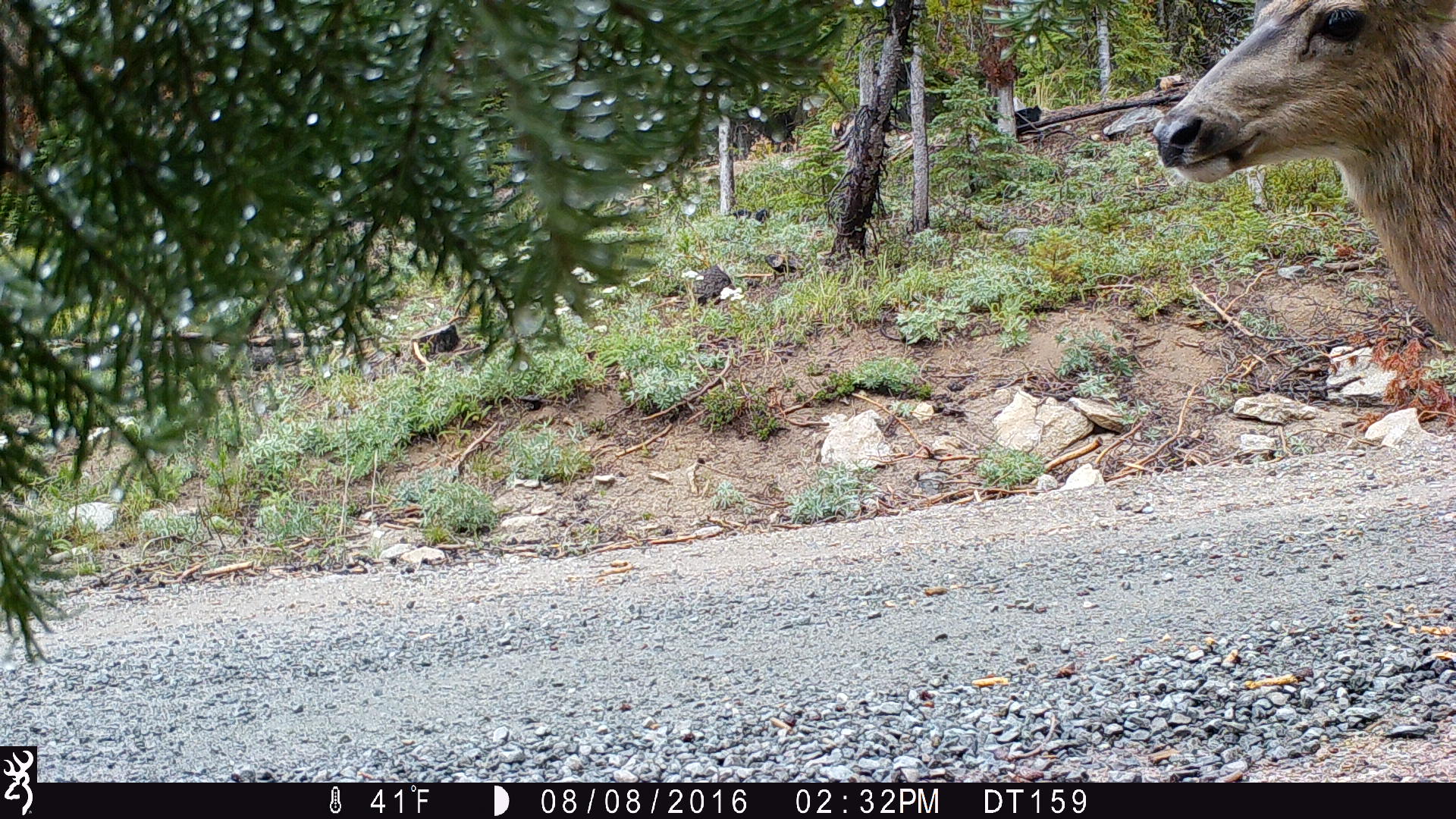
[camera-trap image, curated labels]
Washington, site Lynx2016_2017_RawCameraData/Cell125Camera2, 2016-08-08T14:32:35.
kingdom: Animalia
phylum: Chordata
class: Mammalia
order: Artiodactyla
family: Cervidae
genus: Odocoileus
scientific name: Odocoileus hemionus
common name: mule deer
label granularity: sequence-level